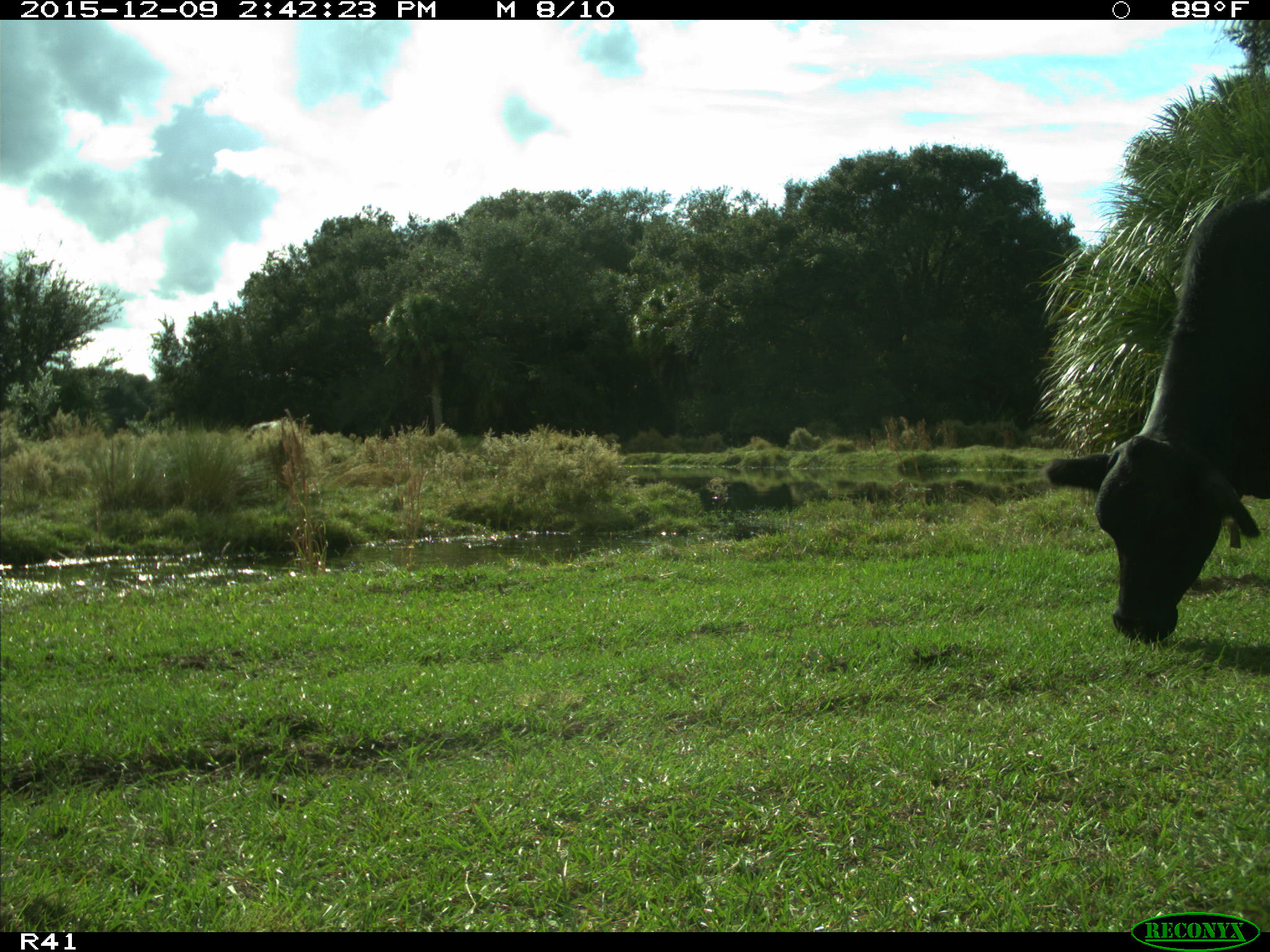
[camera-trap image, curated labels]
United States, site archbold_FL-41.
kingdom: Animalia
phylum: Chordata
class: Mammalia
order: Artiodactyla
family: Bovidae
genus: Bos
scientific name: Bos taurus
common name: domestic cow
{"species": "Bos taurus (domestic cow)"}